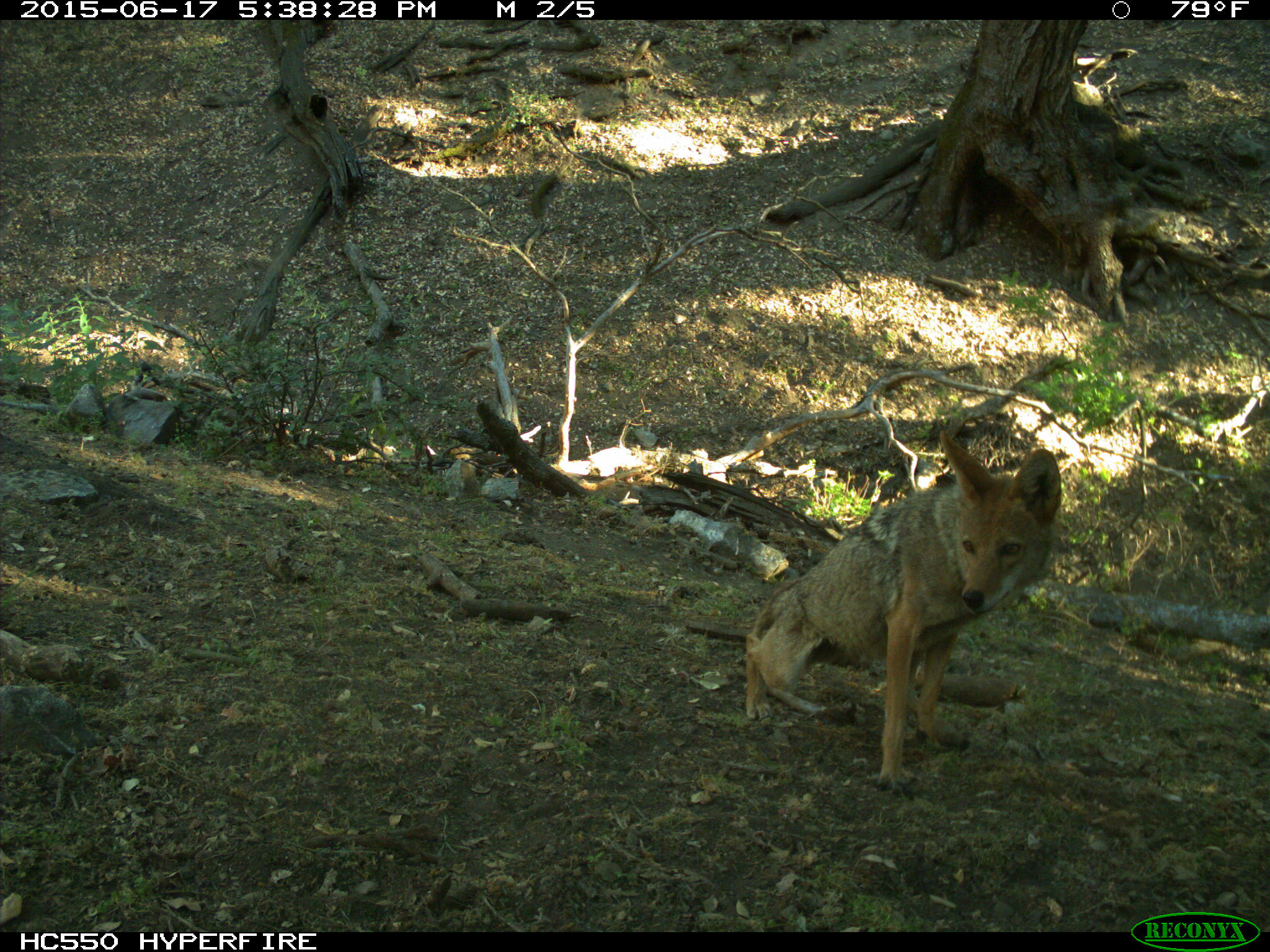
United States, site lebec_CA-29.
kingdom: Animalia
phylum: Chordata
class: Mammalia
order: Carnivora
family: Canidae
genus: Canis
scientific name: Canis latrans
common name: coyote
Canis latrans (coyote).